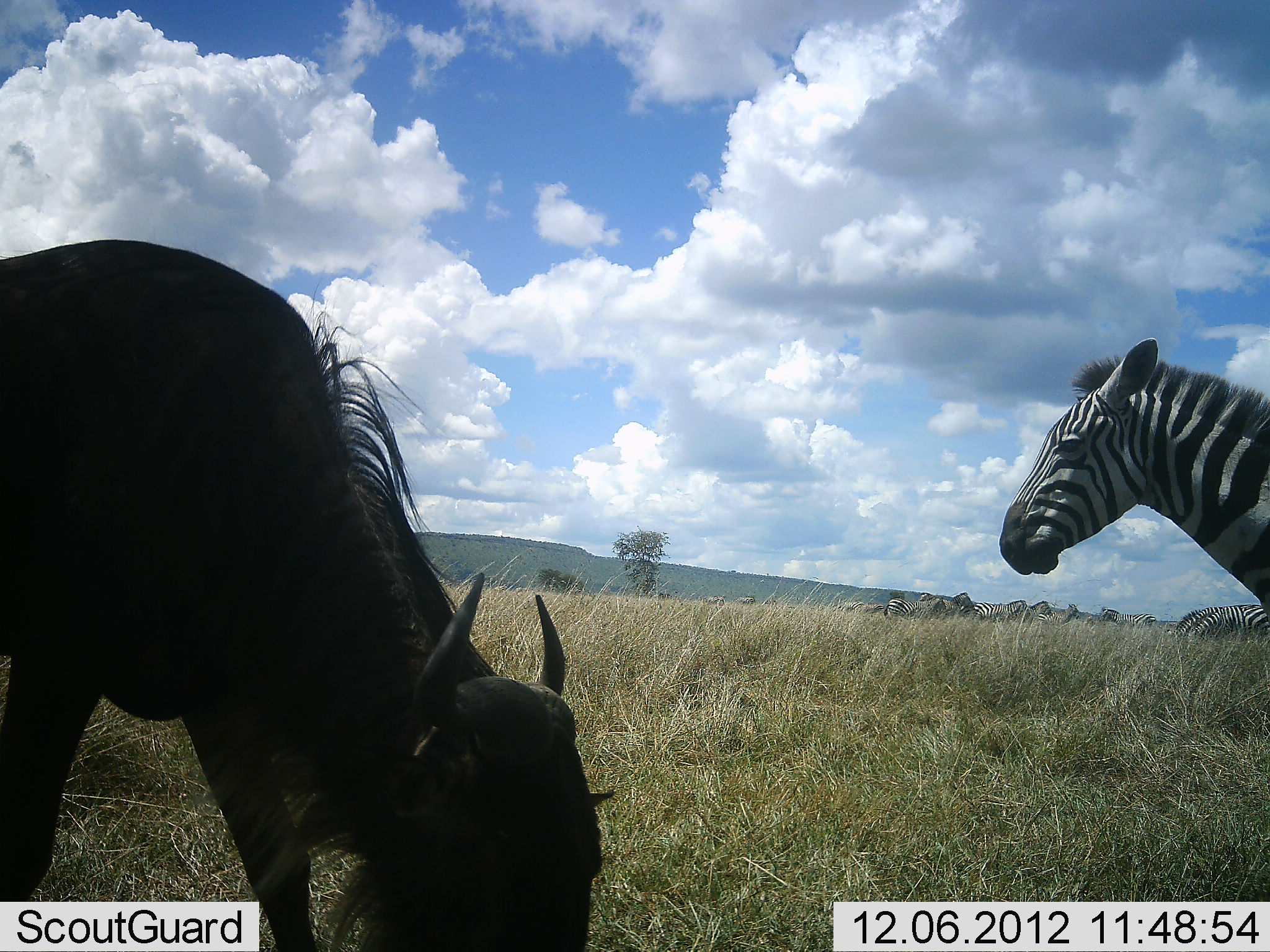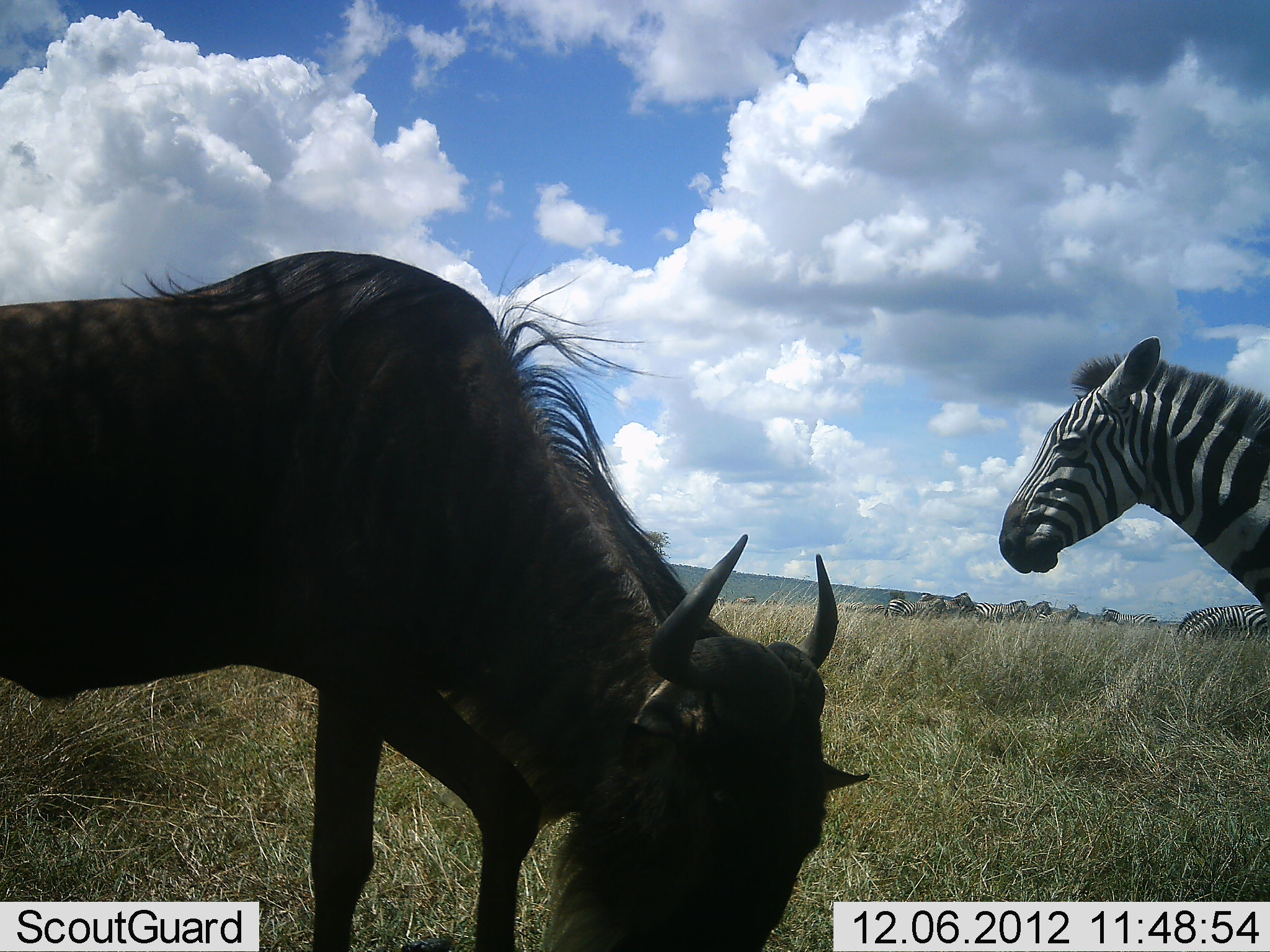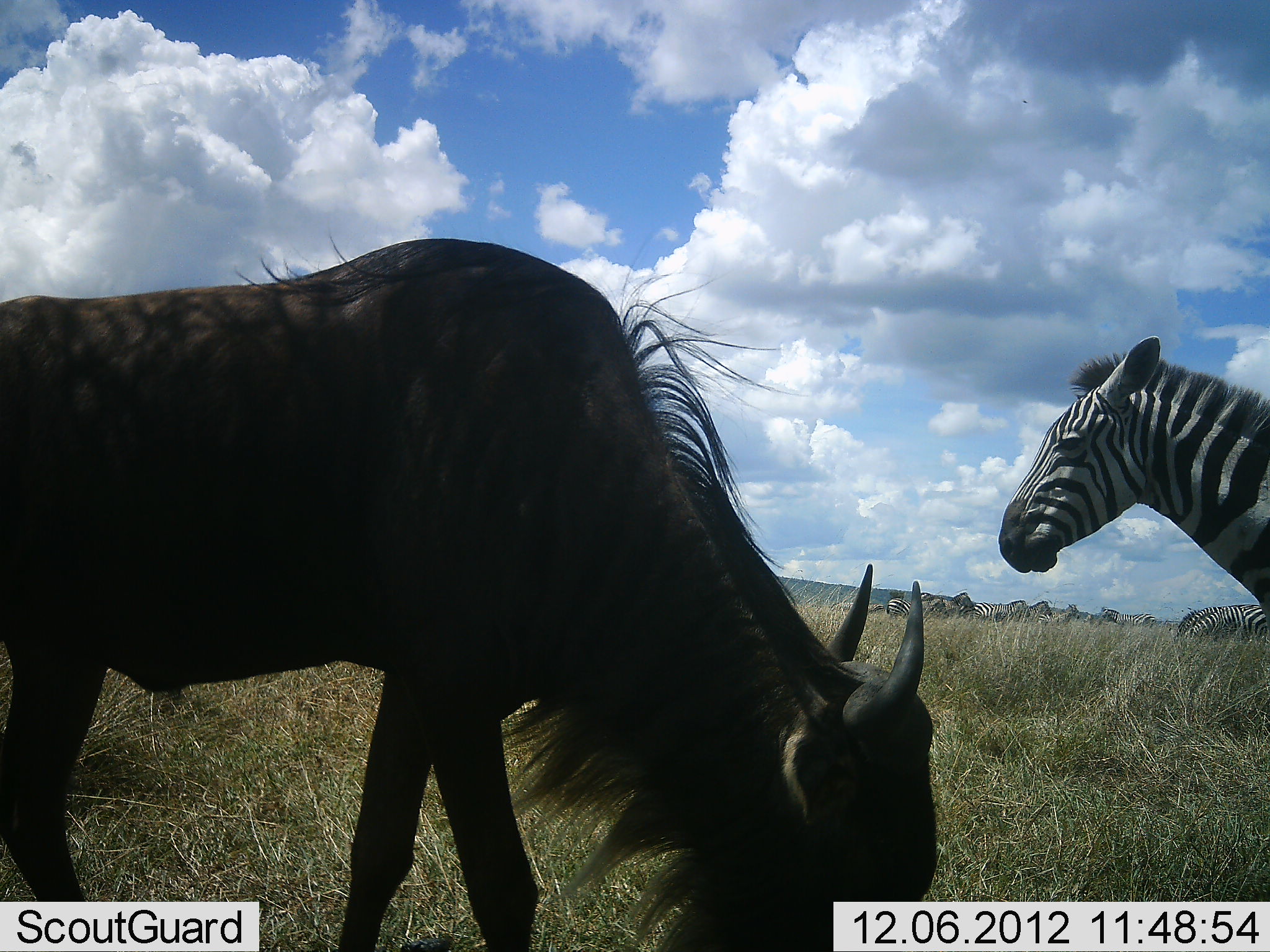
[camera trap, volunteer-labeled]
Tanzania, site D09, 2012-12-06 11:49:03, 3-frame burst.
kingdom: Animalia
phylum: Chordata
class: Mammalia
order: Artiodactyla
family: Bovidae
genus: Connochaetes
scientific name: Connochaetes taurinus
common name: blue wildebeest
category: wildebeest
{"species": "wildebeest (blue wildebeest) (Connochaetes taurinus)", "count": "1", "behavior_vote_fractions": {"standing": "8%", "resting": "0%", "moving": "33%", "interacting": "0%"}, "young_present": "0%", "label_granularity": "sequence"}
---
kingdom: Animalia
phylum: Chordata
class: Mammalia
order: Perissodactyla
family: Equidae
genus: Equus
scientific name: Equus quagga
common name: plains zebra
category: zebra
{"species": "zebra (plains zebra) (Equus quagga)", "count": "8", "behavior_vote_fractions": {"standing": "90%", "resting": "10%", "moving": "0%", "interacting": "0%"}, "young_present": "0%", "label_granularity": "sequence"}